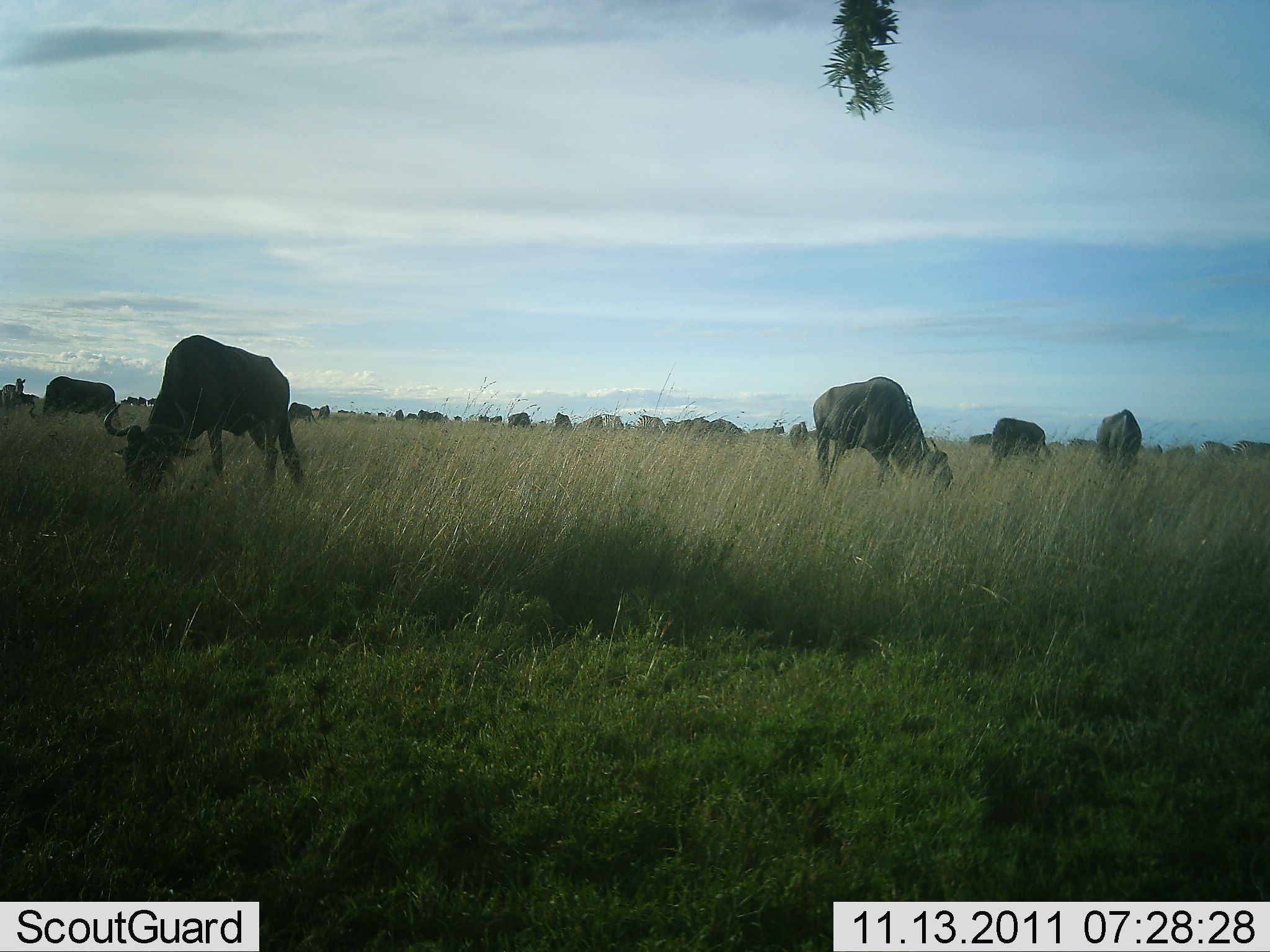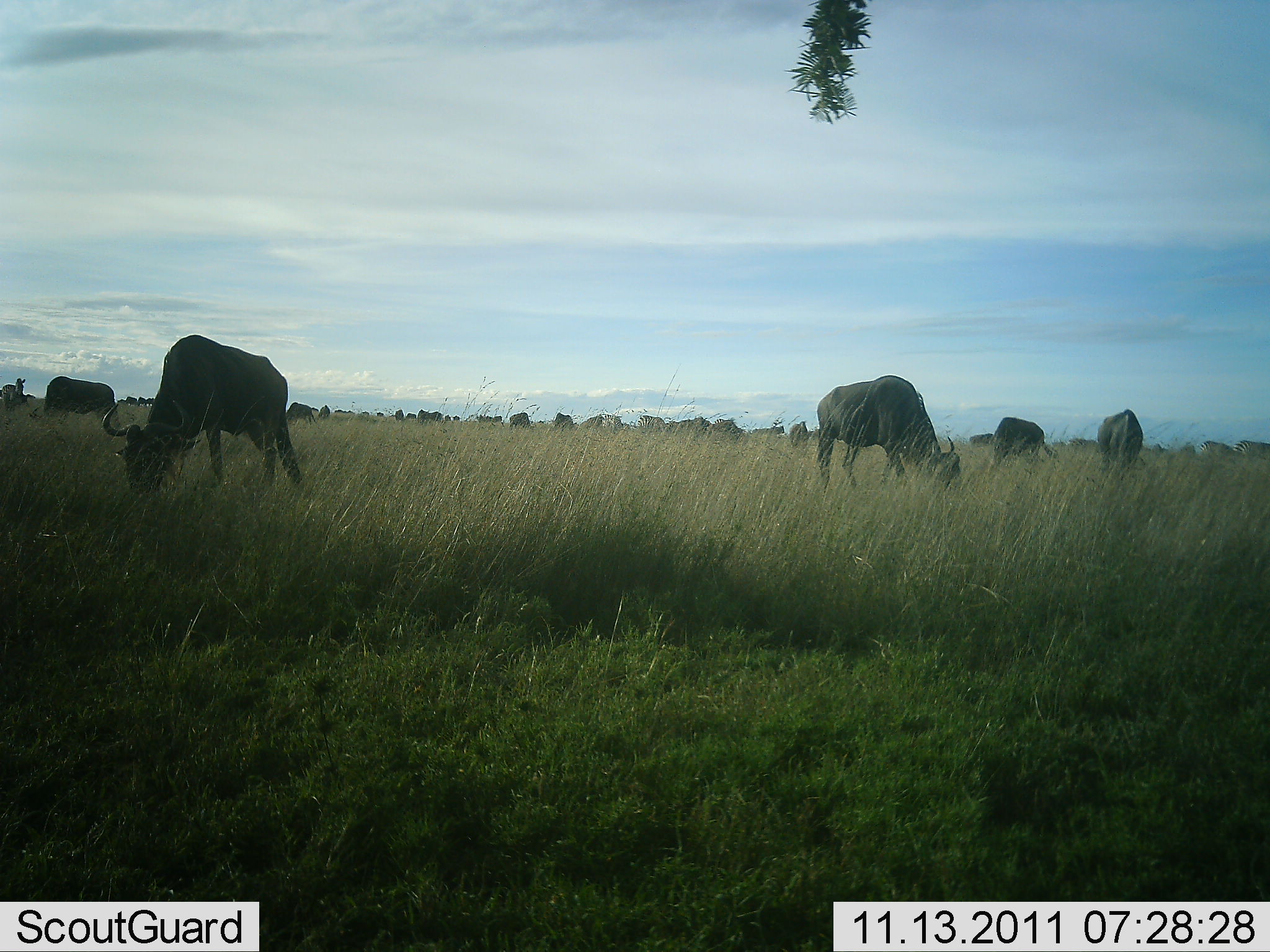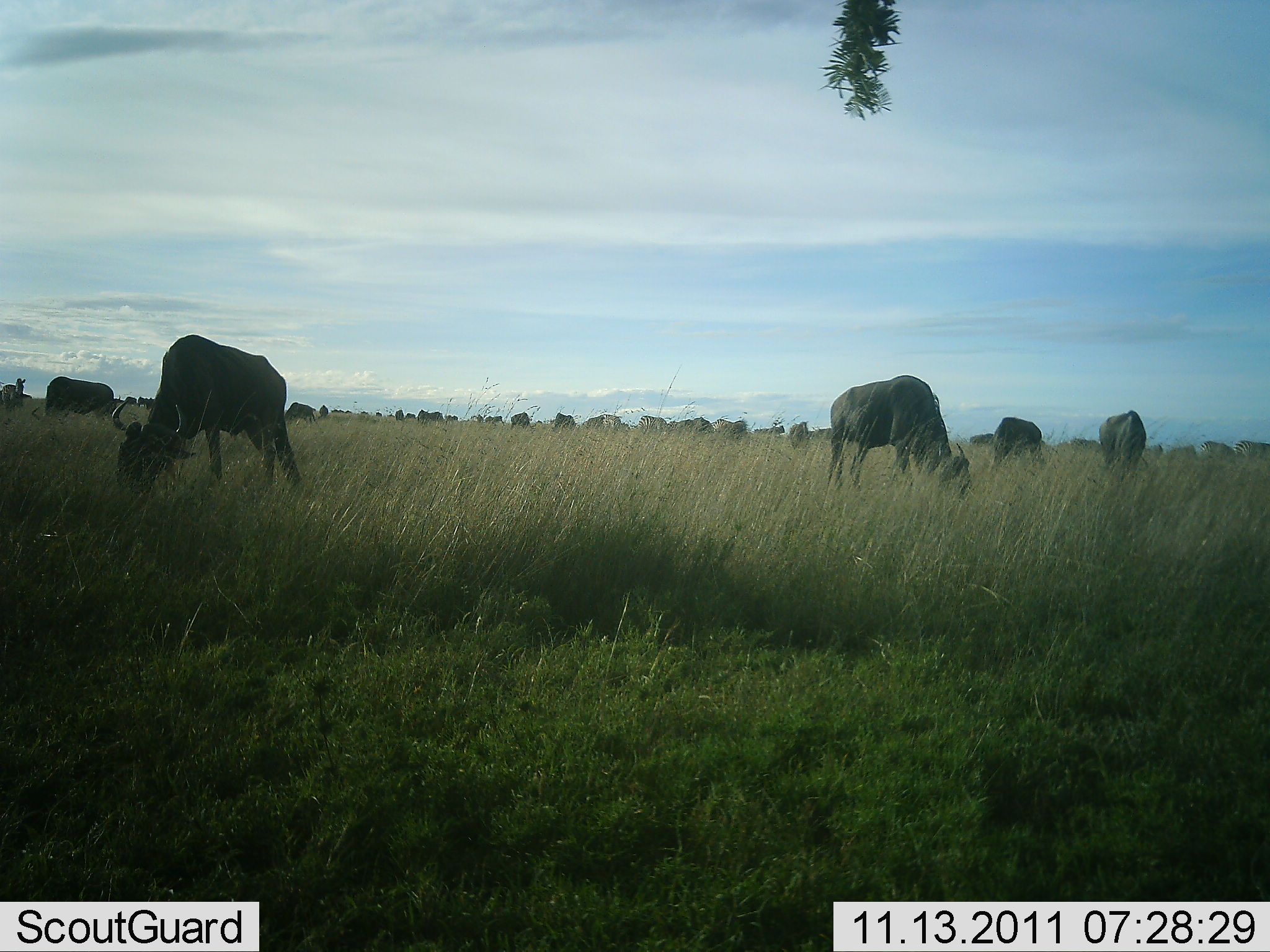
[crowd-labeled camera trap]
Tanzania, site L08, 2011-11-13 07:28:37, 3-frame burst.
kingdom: Animalia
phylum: Chordata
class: Mammalia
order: Artiodactyla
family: Bovidae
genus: Connochaetes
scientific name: Connochaetes taurinus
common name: blue wildebeest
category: wildebeest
Wildebeest (blue wildebeest) (Connochaetes taurinus), count 11-50. Behavior (volunteer vote fractions): standing 29%, resting 0%, moving 12%, interacting 12%. Young present (vote fraction): 6%. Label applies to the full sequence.